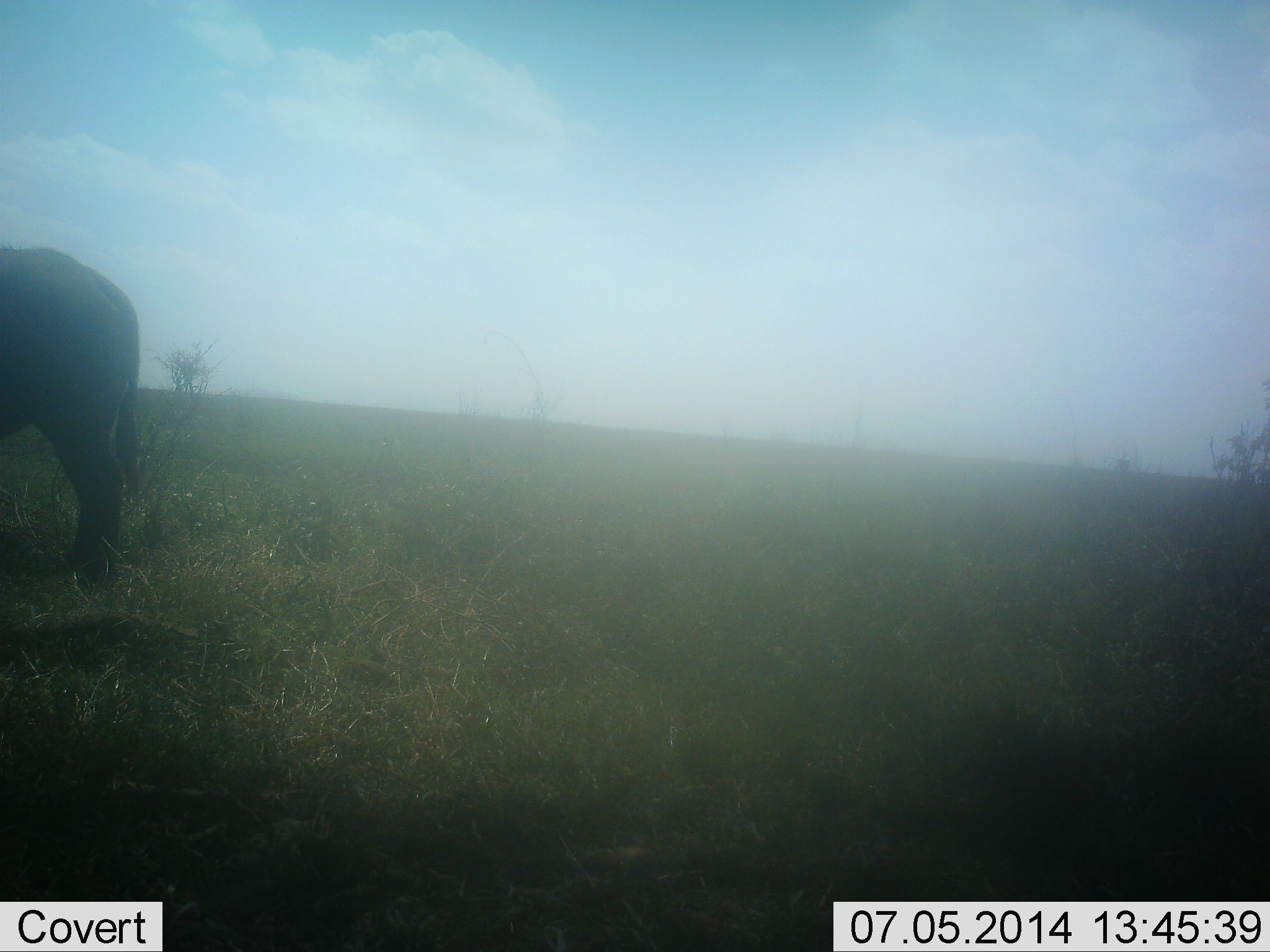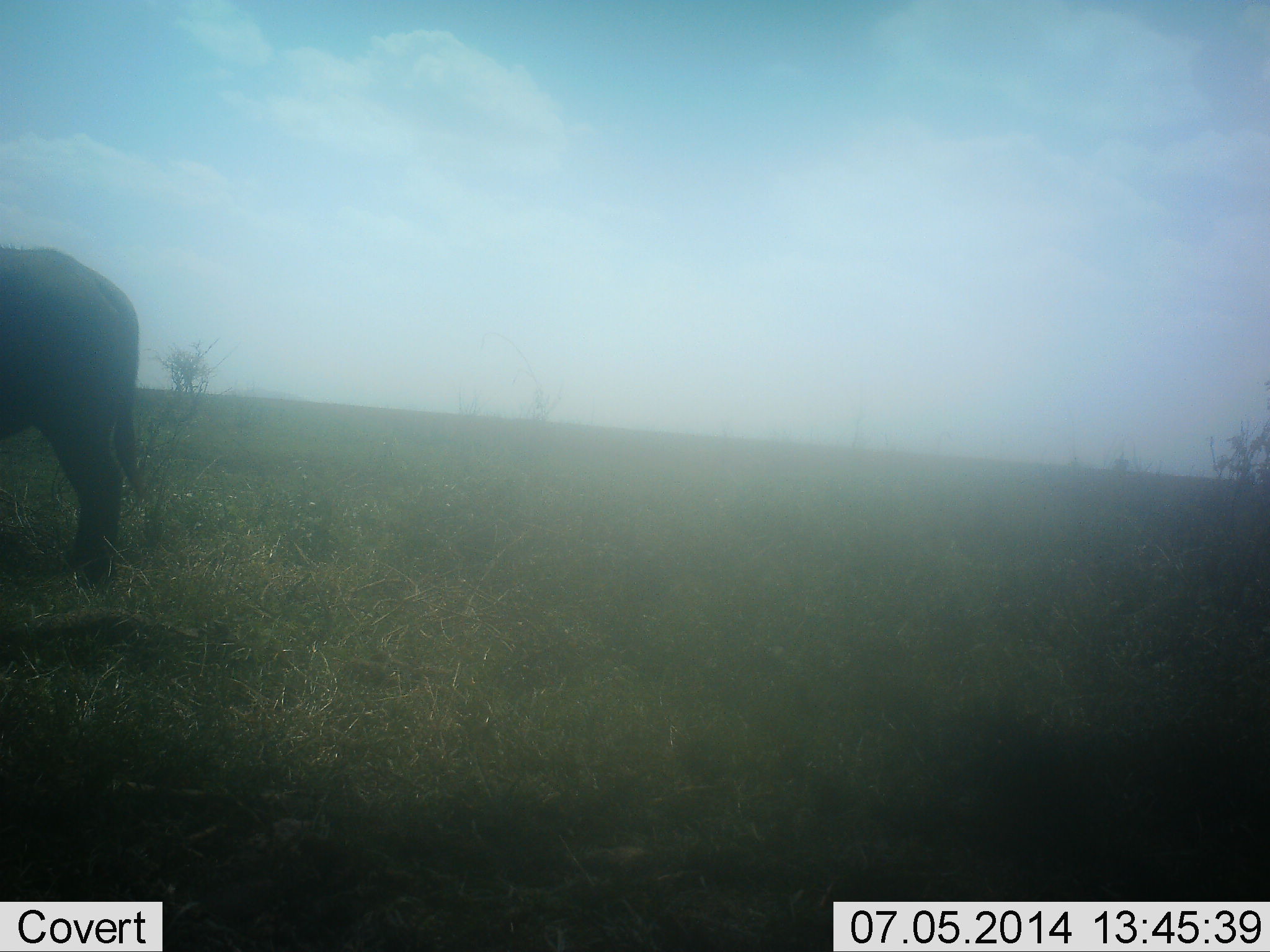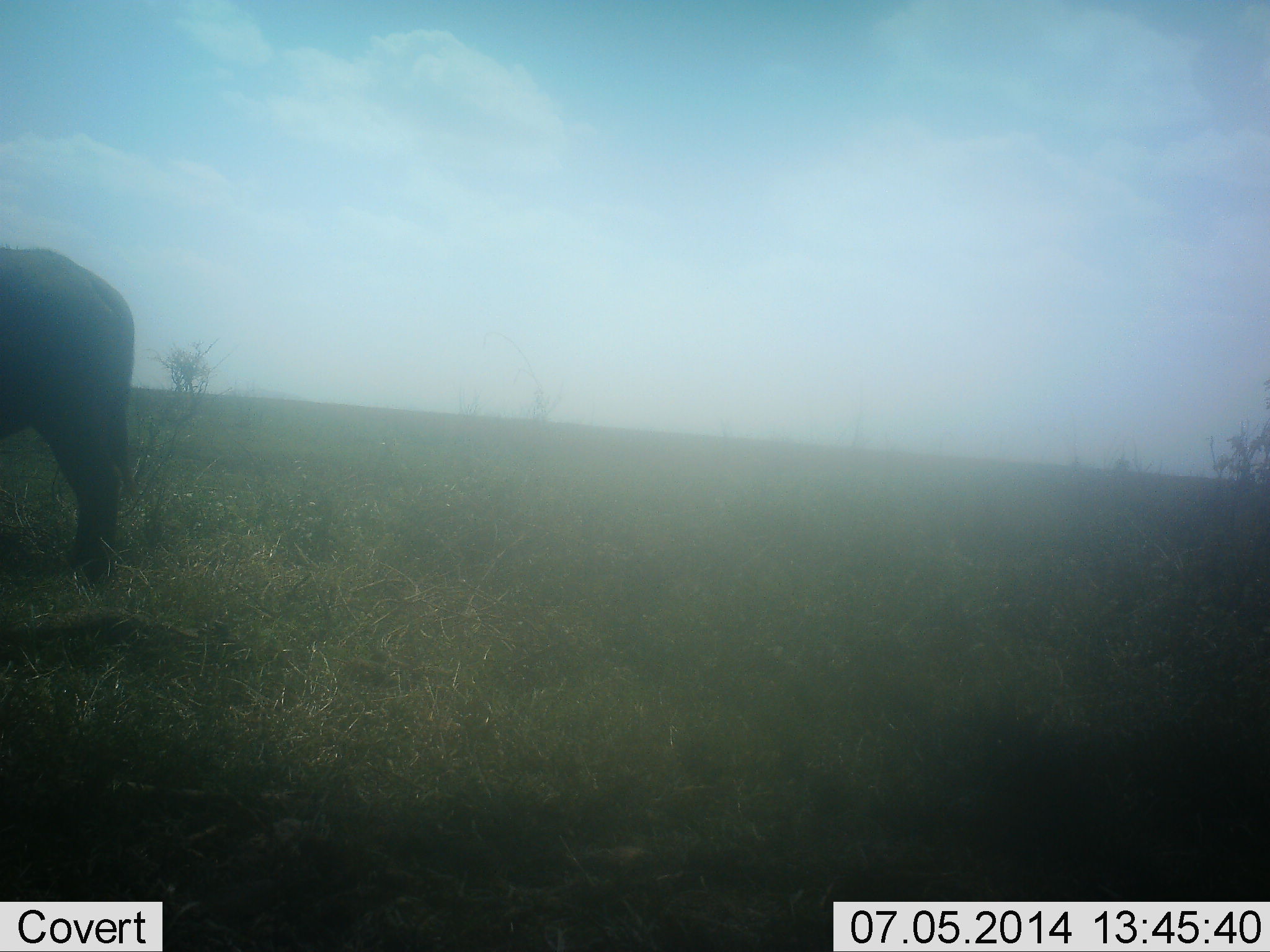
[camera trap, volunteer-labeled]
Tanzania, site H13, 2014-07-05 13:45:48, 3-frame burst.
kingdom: Animalia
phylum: Chordata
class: Mammalia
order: Artiodactyla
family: Bovidae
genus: Syncerus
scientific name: Syncerus caffer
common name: cape buffalo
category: buffalo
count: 1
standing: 90%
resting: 0%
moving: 0%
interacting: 0%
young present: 0%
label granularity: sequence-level